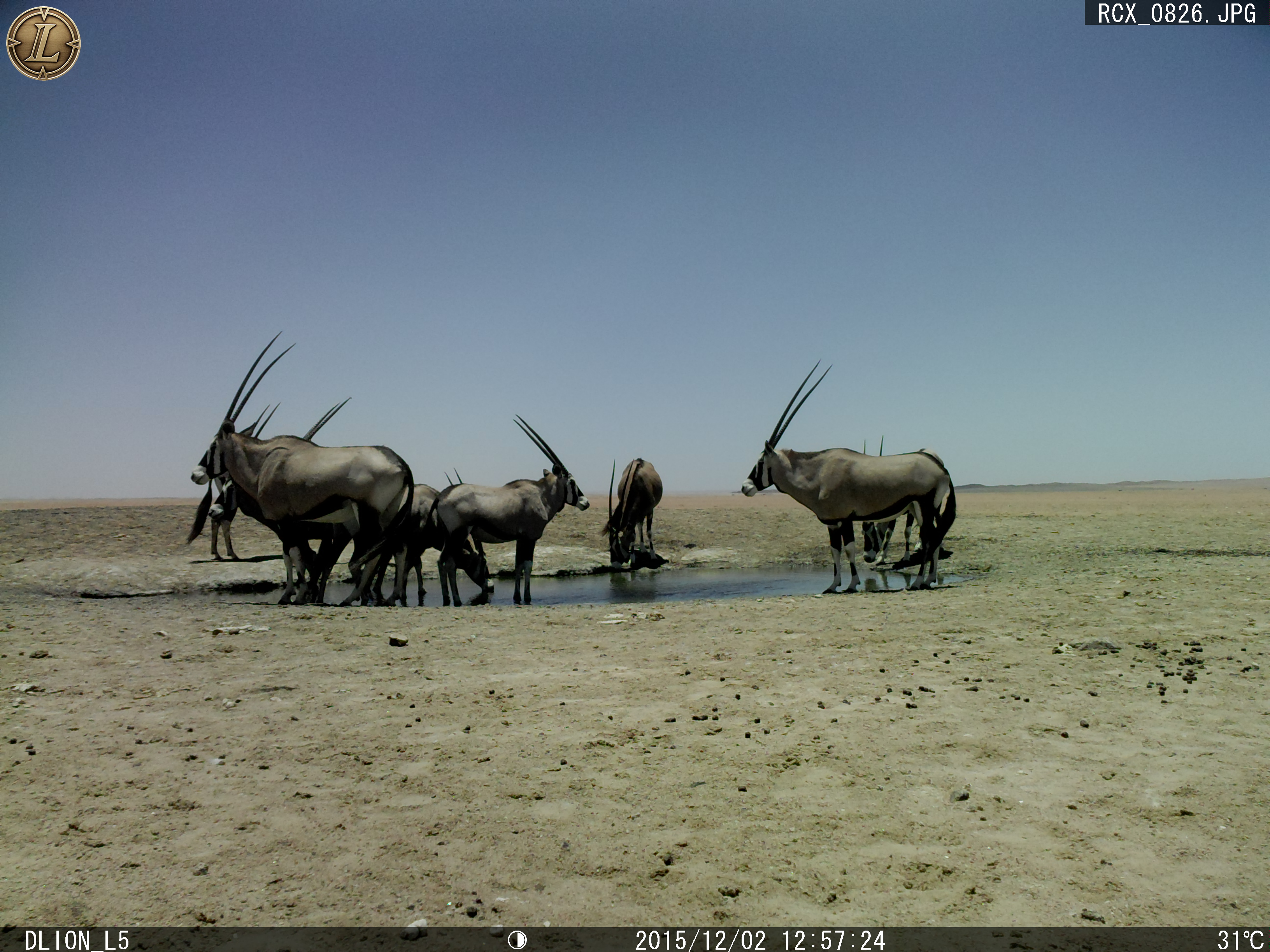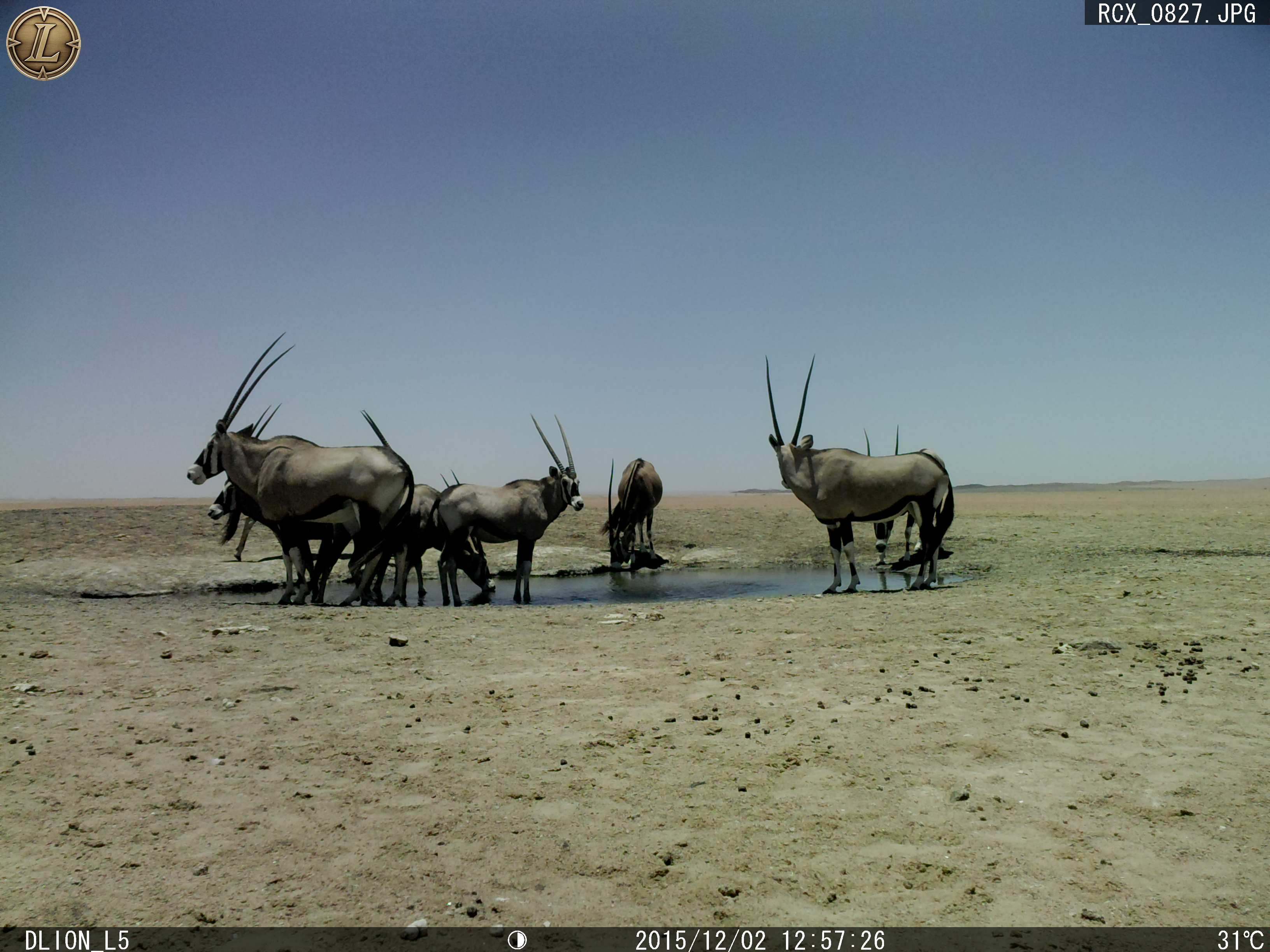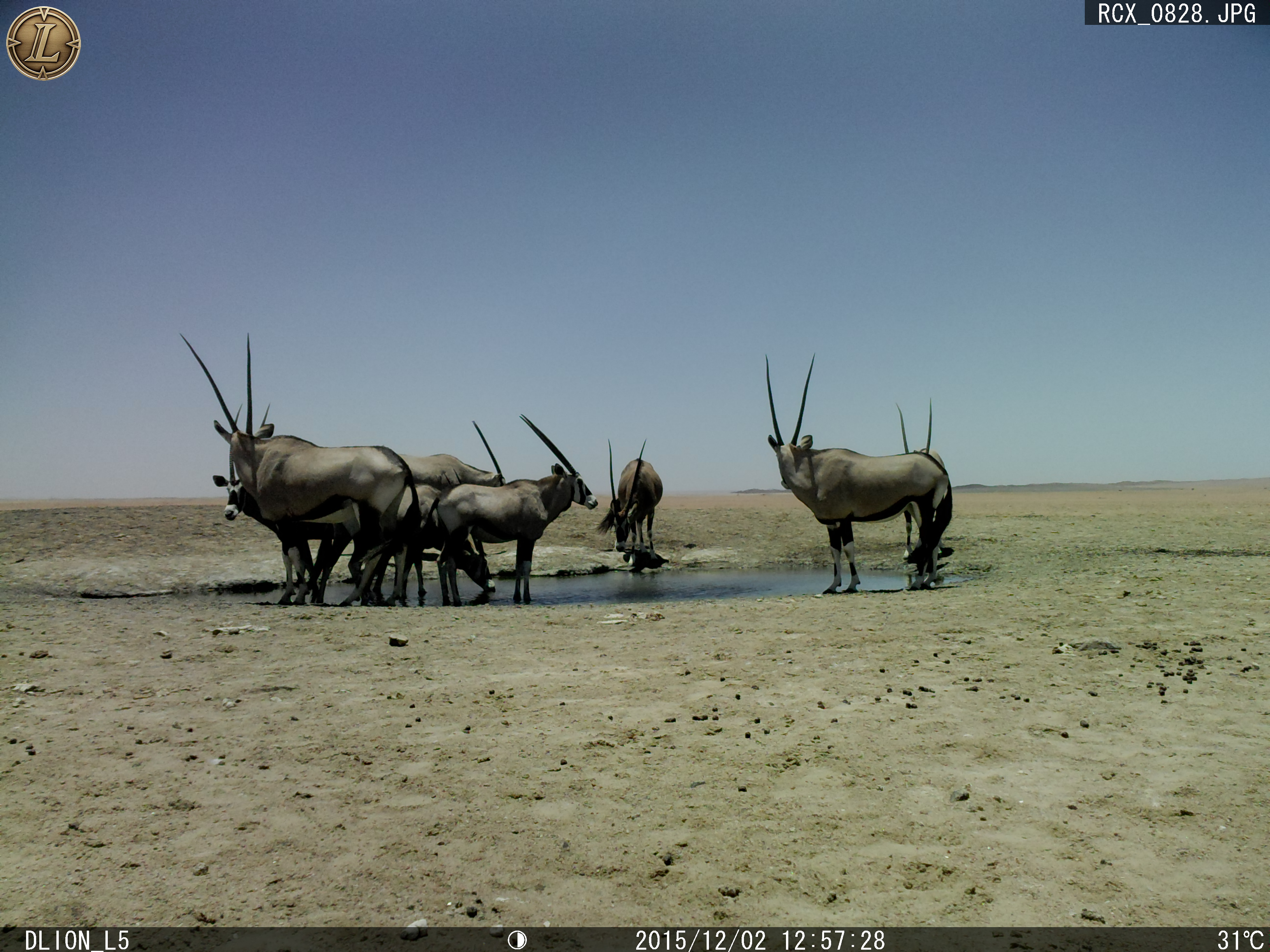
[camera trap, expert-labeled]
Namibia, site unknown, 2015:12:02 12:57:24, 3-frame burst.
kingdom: Animalia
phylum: Chordata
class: Mammalia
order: Artiodactyla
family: Bovidae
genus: Oryx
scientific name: Oryx gazella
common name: gemsbok